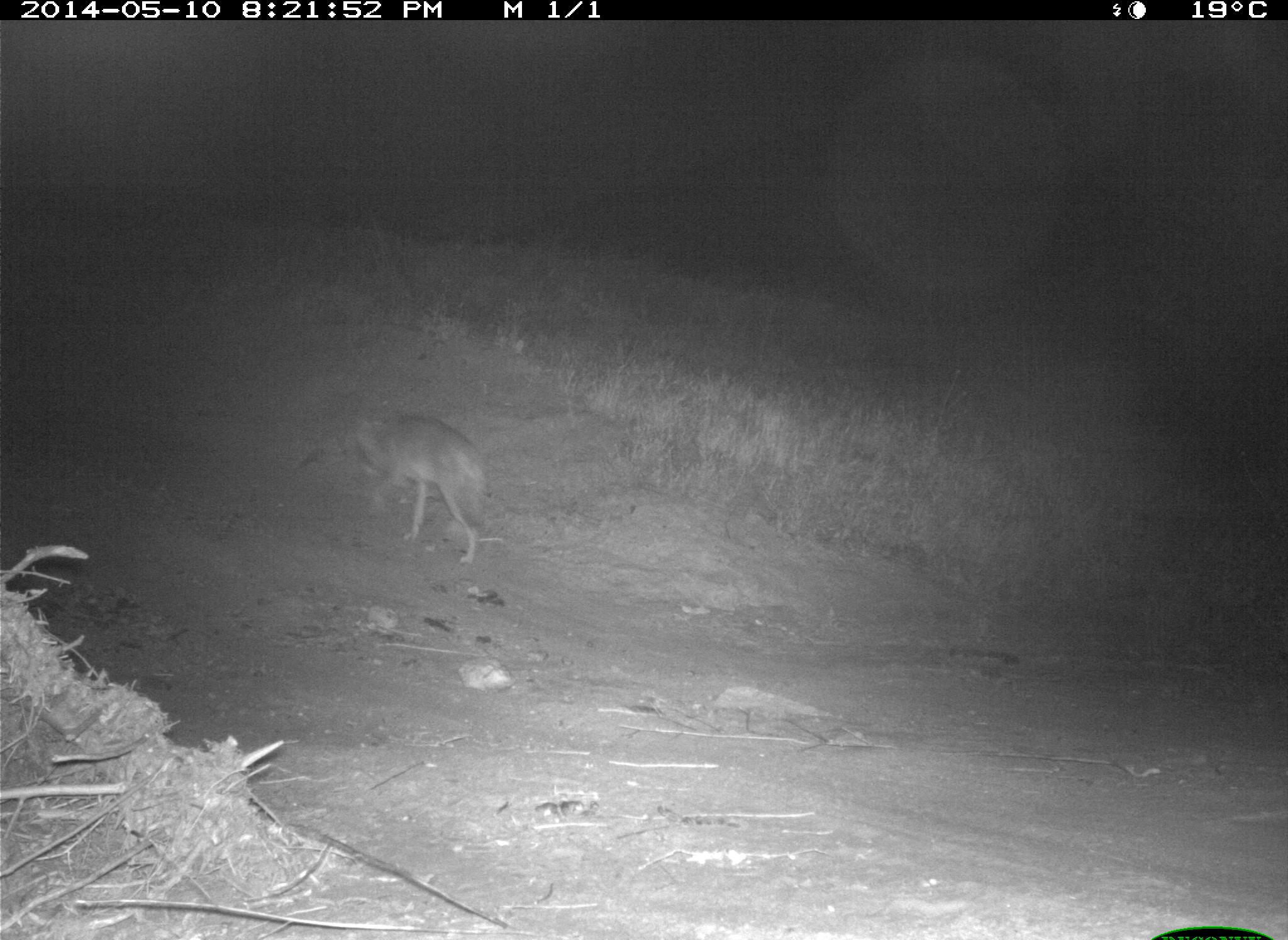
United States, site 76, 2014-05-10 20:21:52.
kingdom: Animalia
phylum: Chordata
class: Mammalia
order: Carnivora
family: Canidae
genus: Canis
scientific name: Canis latrans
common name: coyote